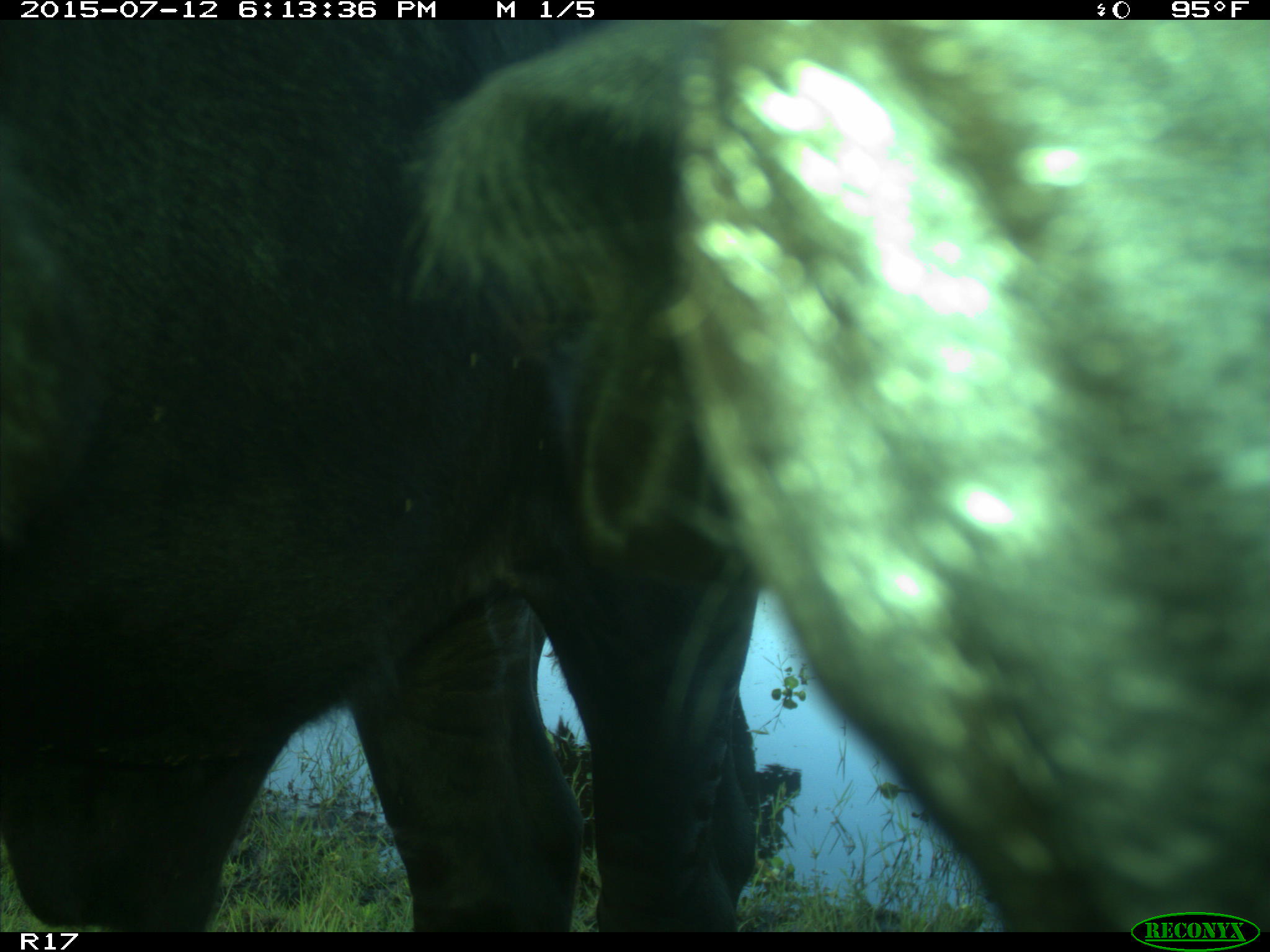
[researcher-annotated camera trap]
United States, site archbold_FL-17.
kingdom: Animalia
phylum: Chordata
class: Mammalia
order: Artiodactyla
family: Bovidae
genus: Bos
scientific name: Bos taurus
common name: domestic cow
Bos taurus (domestic cow).